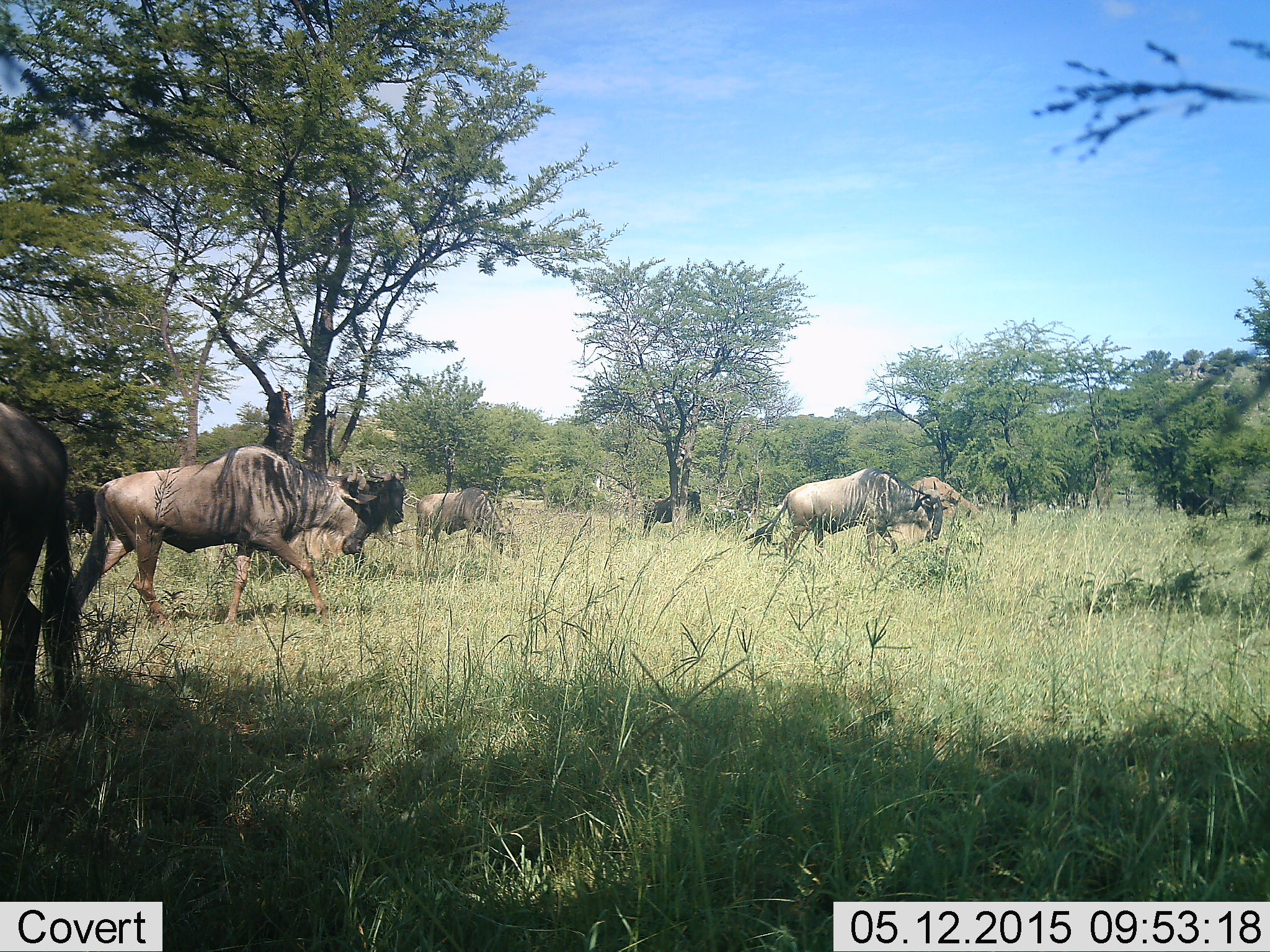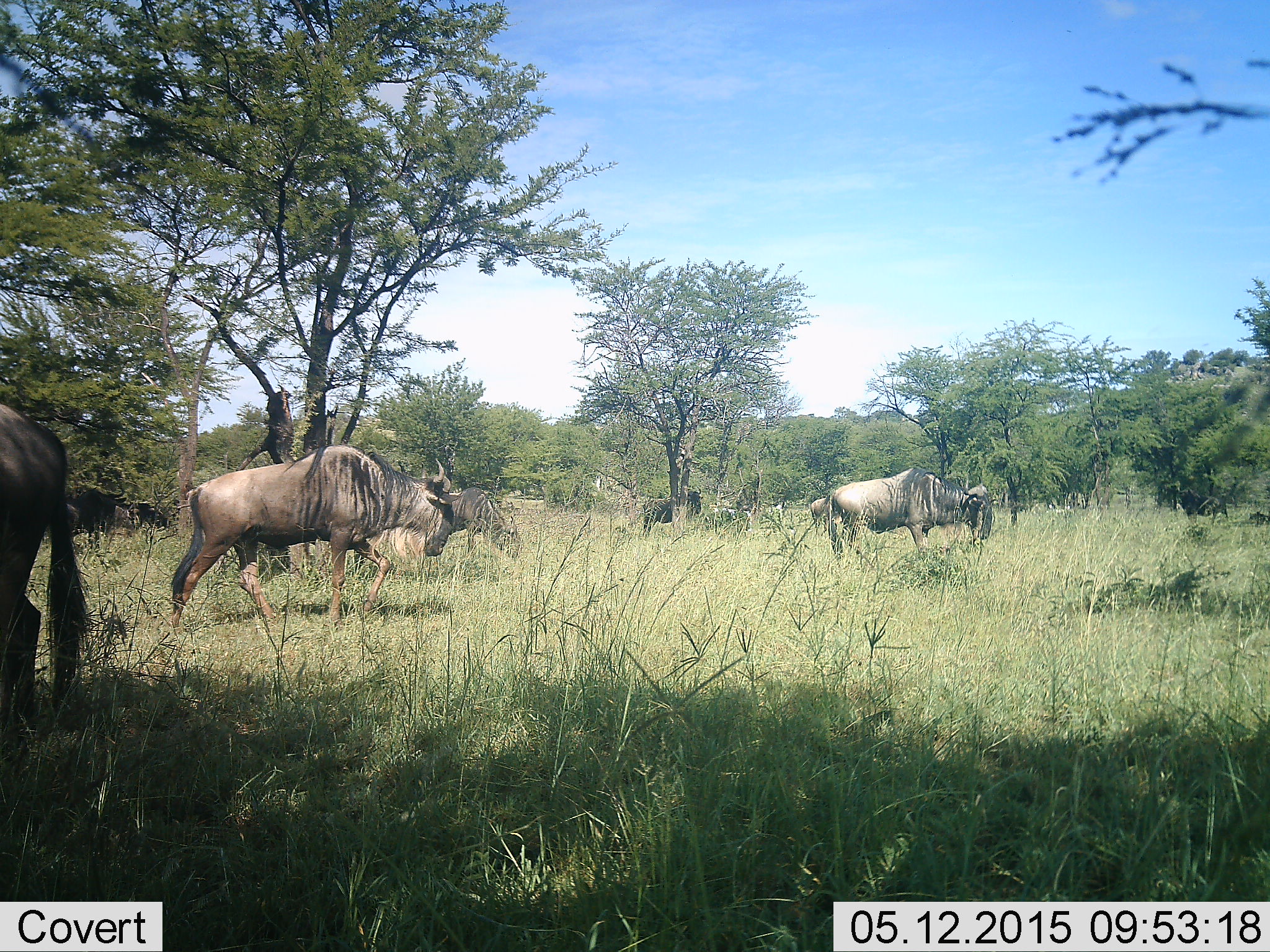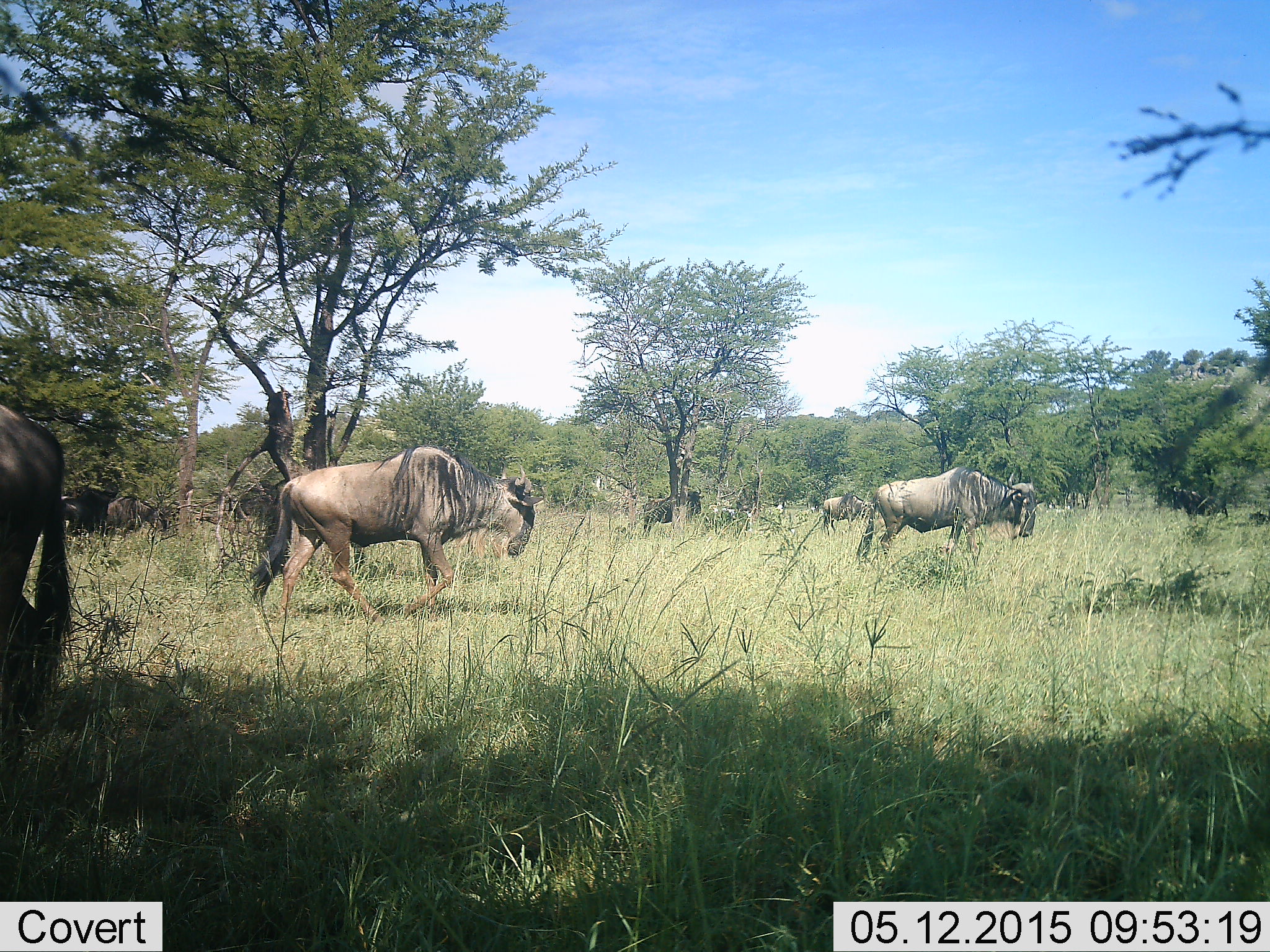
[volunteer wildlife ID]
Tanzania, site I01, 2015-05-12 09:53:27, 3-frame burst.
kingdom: Animalia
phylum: Chordata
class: Mammalia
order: Artiodactyla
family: Bovidae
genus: Connochaetes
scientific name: Connochaetes taurinus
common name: blue wildebeest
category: wildebeest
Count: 7.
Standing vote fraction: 40%.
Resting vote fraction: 10%.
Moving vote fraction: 70%.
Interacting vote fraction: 0%.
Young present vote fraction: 0%.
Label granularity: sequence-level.